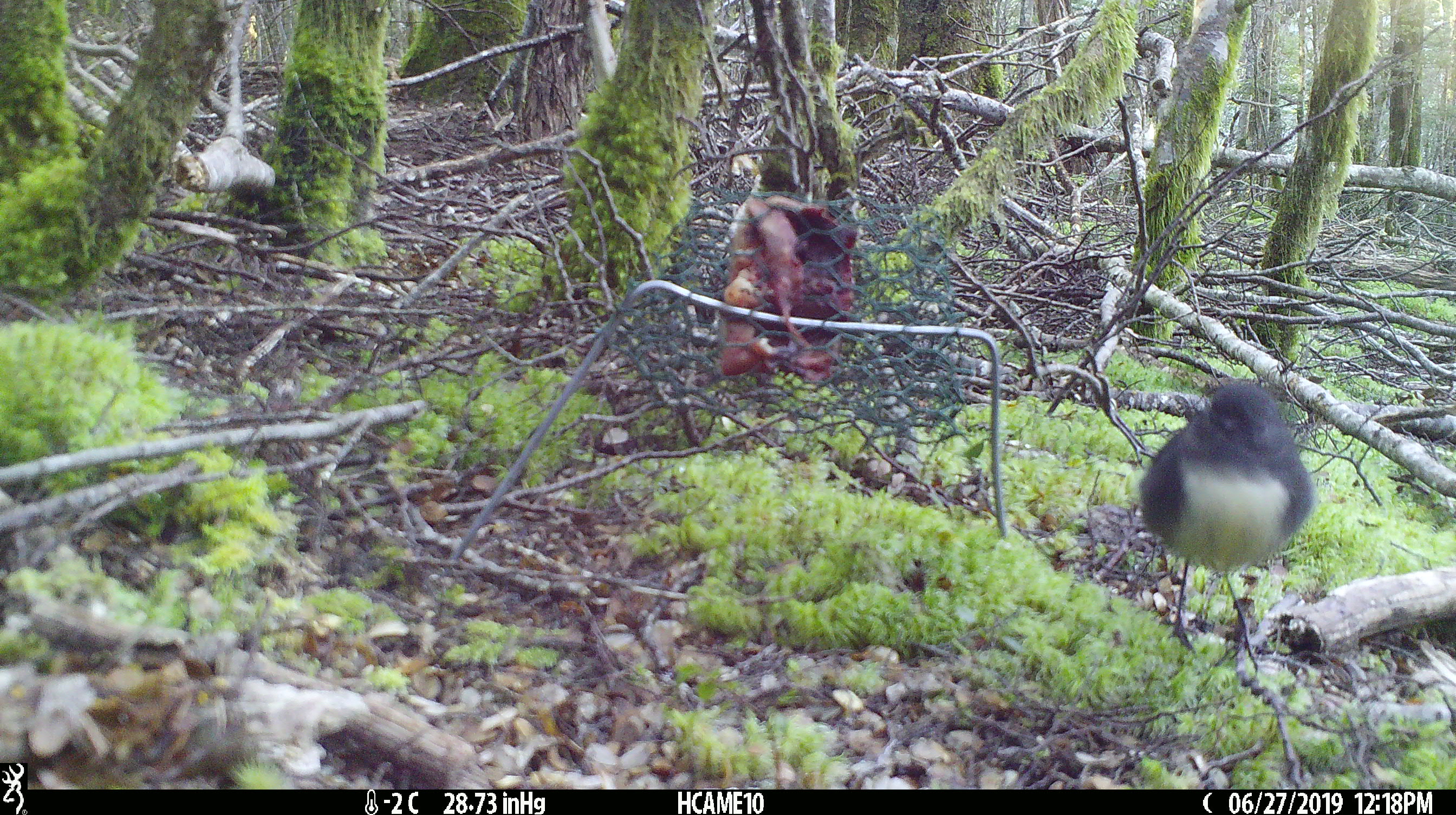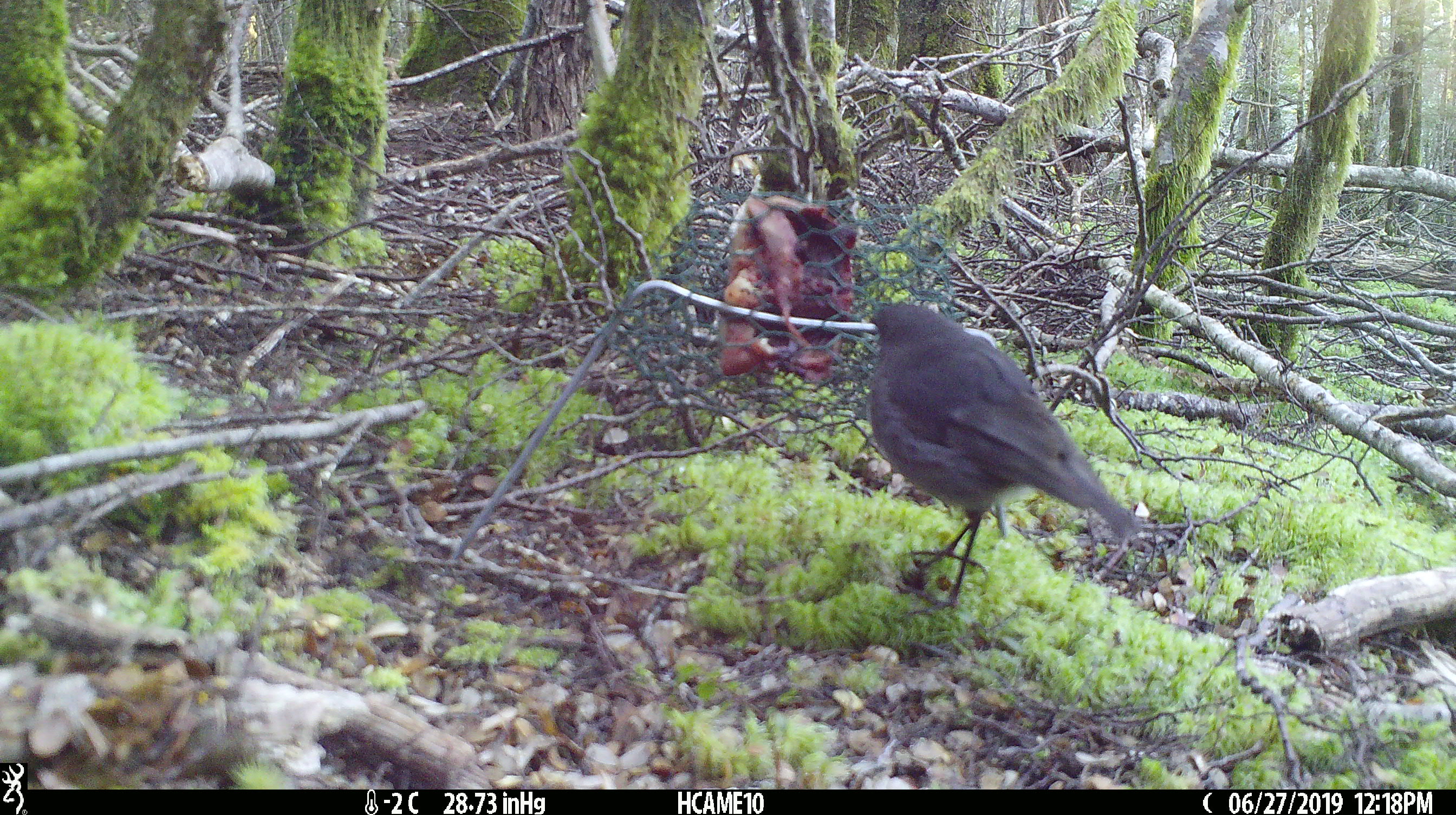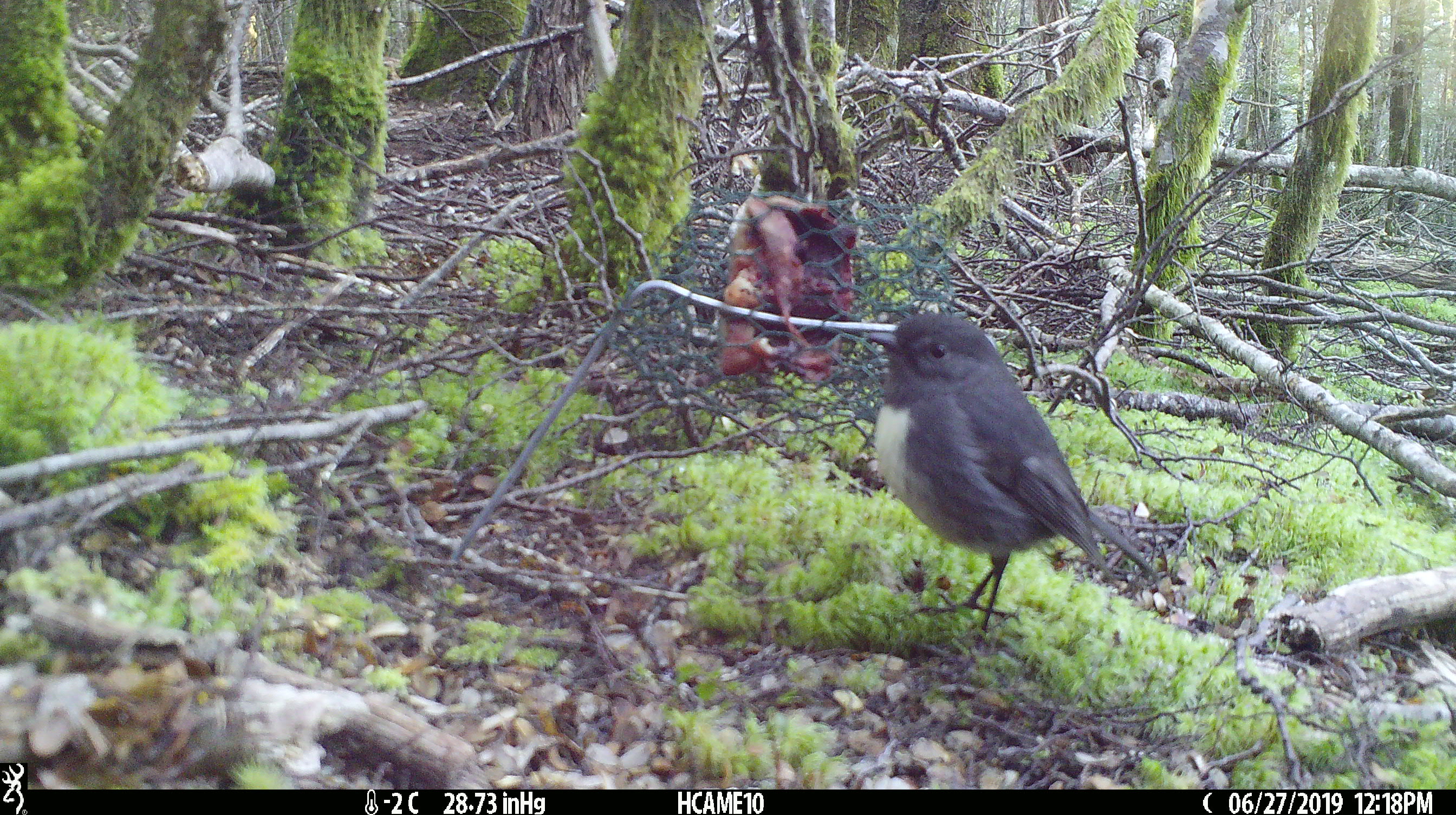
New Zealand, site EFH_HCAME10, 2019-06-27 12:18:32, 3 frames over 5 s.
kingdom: Animalia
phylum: Chordata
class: Aves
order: Passeriformes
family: Petroicidae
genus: Petroica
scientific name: Petroica australis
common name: new zealand robin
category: robin